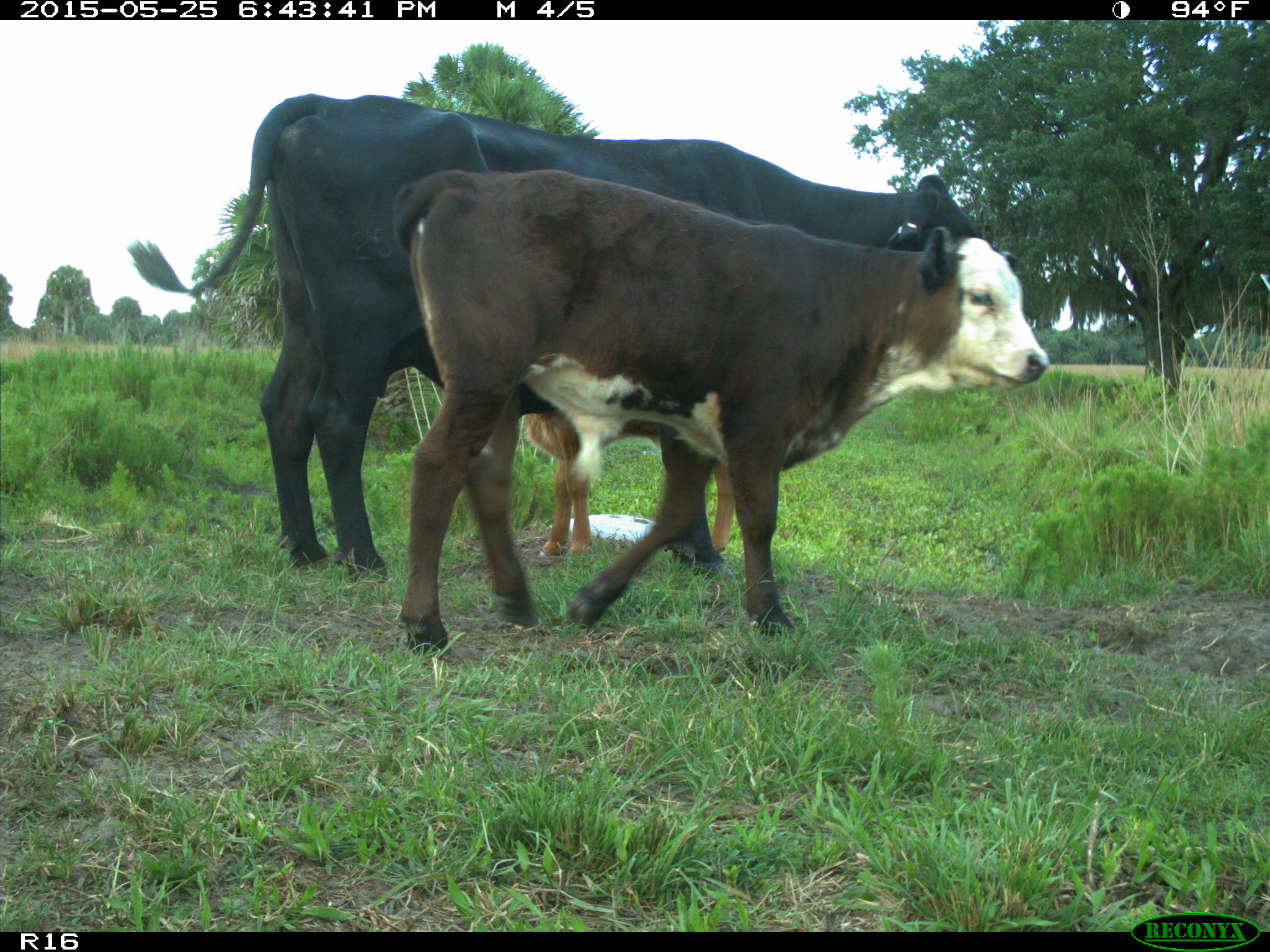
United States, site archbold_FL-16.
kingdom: Animalia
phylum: Chordata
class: Mammalia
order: Artiodactyla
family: Bovidae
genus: Bos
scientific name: Bos taurus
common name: domestic cow